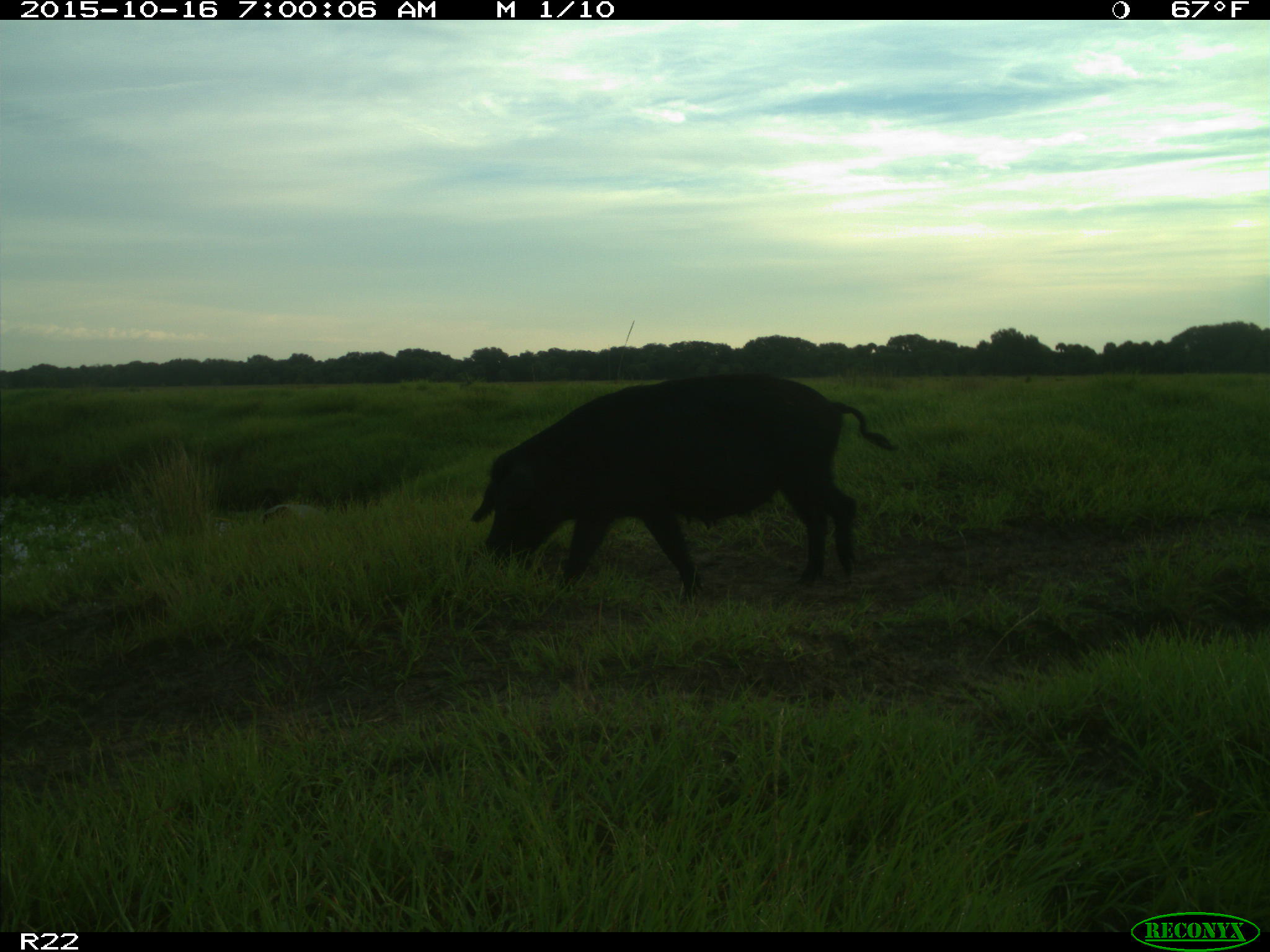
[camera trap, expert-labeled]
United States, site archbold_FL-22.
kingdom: Animalia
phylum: Chordata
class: Mammalia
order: Artiodactyla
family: Suidae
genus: Sus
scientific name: Sus scrofa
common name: wild boar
Sus scrofa (wild boar).